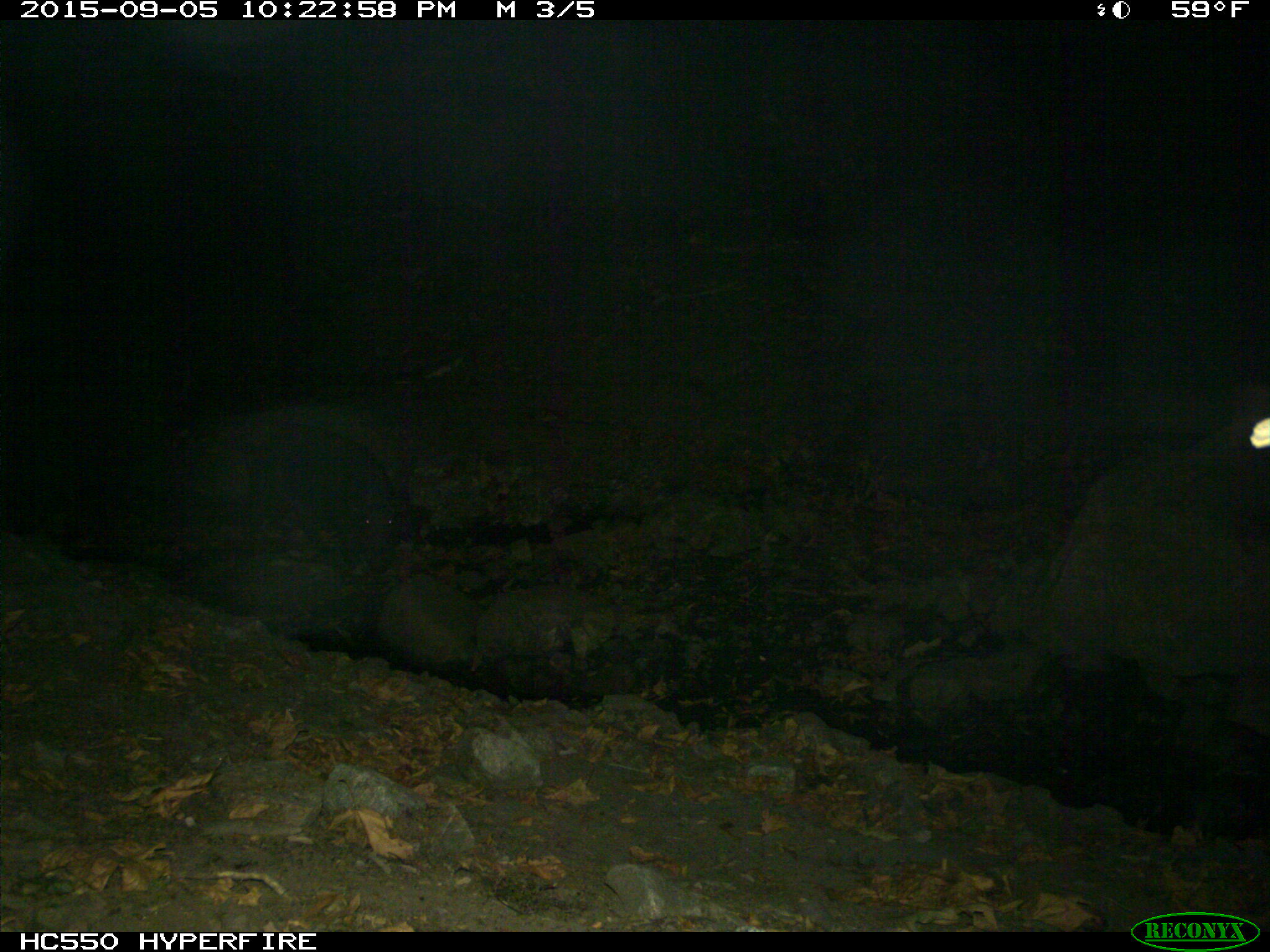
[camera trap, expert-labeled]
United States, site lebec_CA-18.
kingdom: Animalia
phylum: Chordata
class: Mammalia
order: Artiodactyla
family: Suidae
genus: Sus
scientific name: Sus scrofa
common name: wild boar